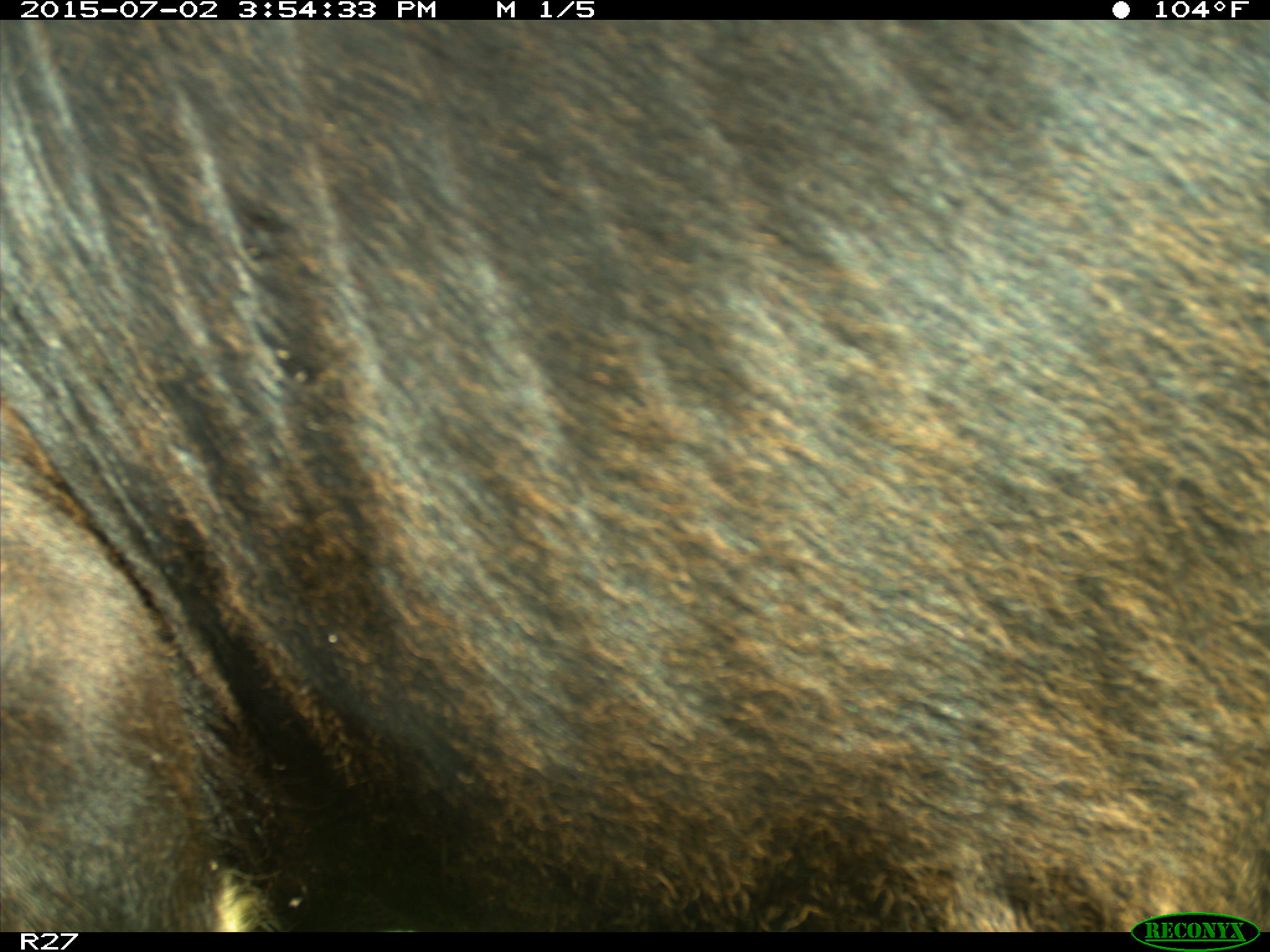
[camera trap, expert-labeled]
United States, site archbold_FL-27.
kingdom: Animalia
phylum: Chordata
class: Mammalia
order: Artiodactyla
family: Bovidae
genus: Bos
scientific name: Bos taurus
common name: domestic cow